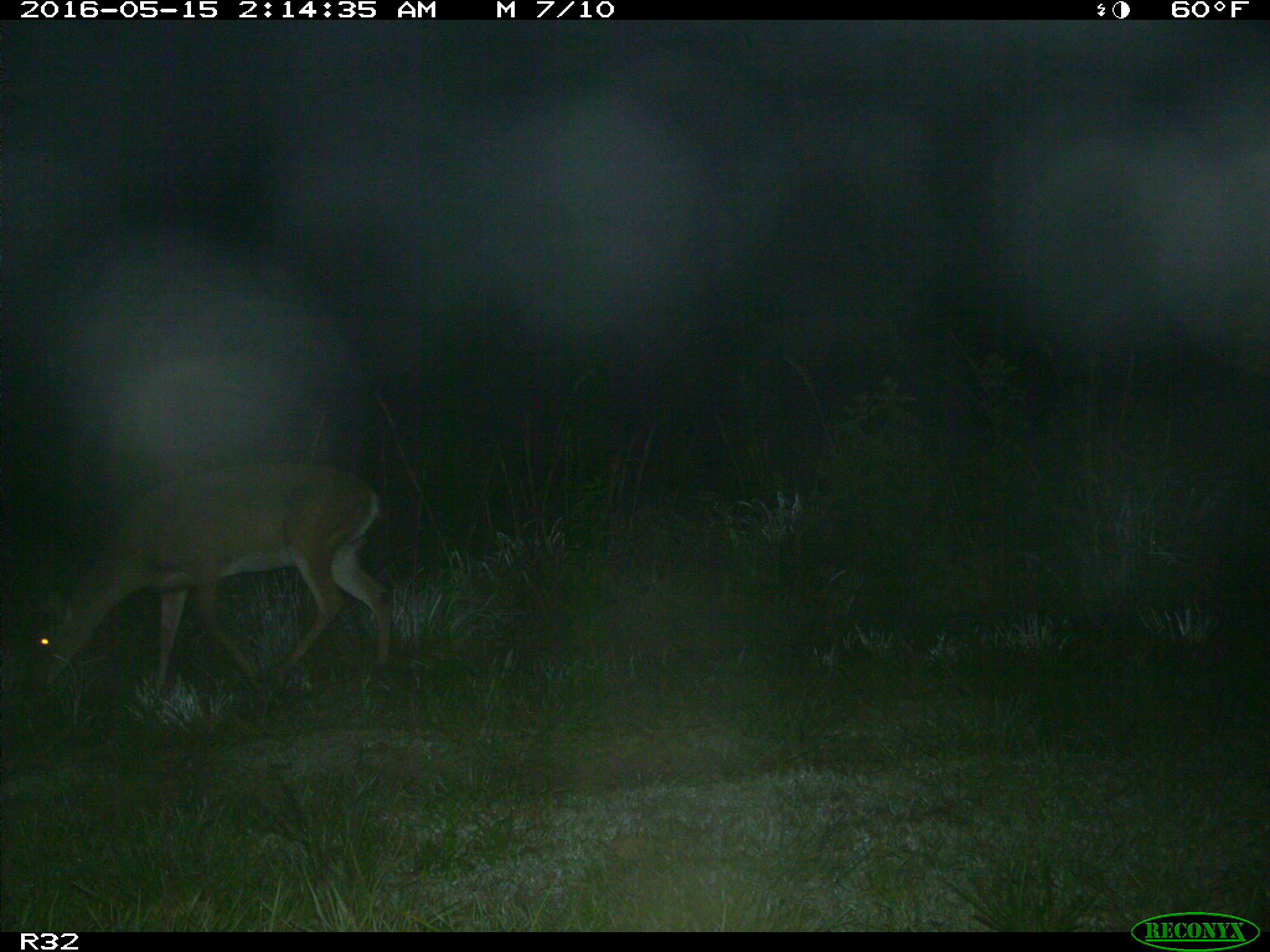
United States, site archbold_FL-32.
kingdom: Animalia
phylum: Chordata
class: Mammalia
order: Artiodactyla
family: Cervidae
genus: Odocoileus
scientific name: Odocoileus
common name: deer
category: unidentified deer